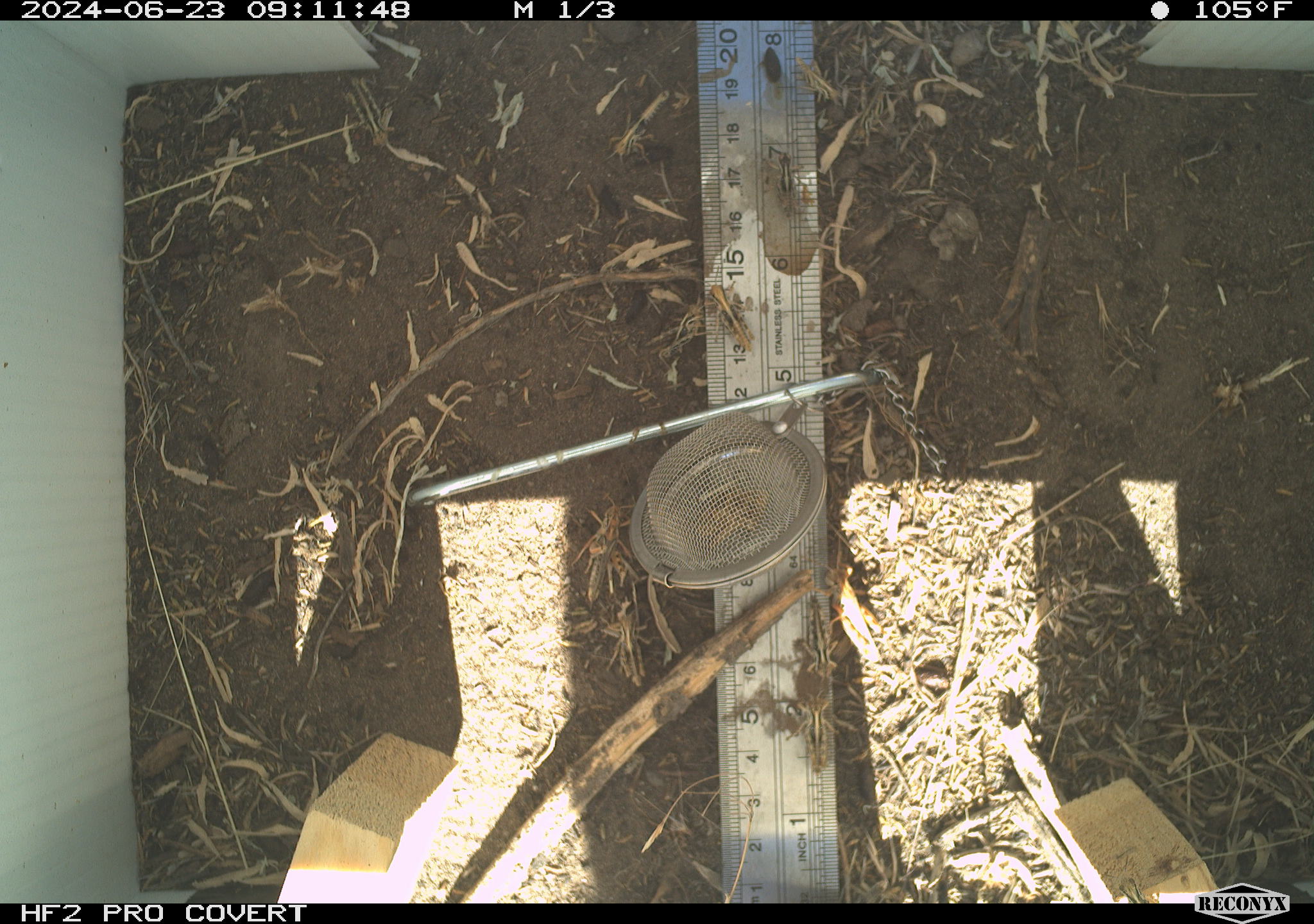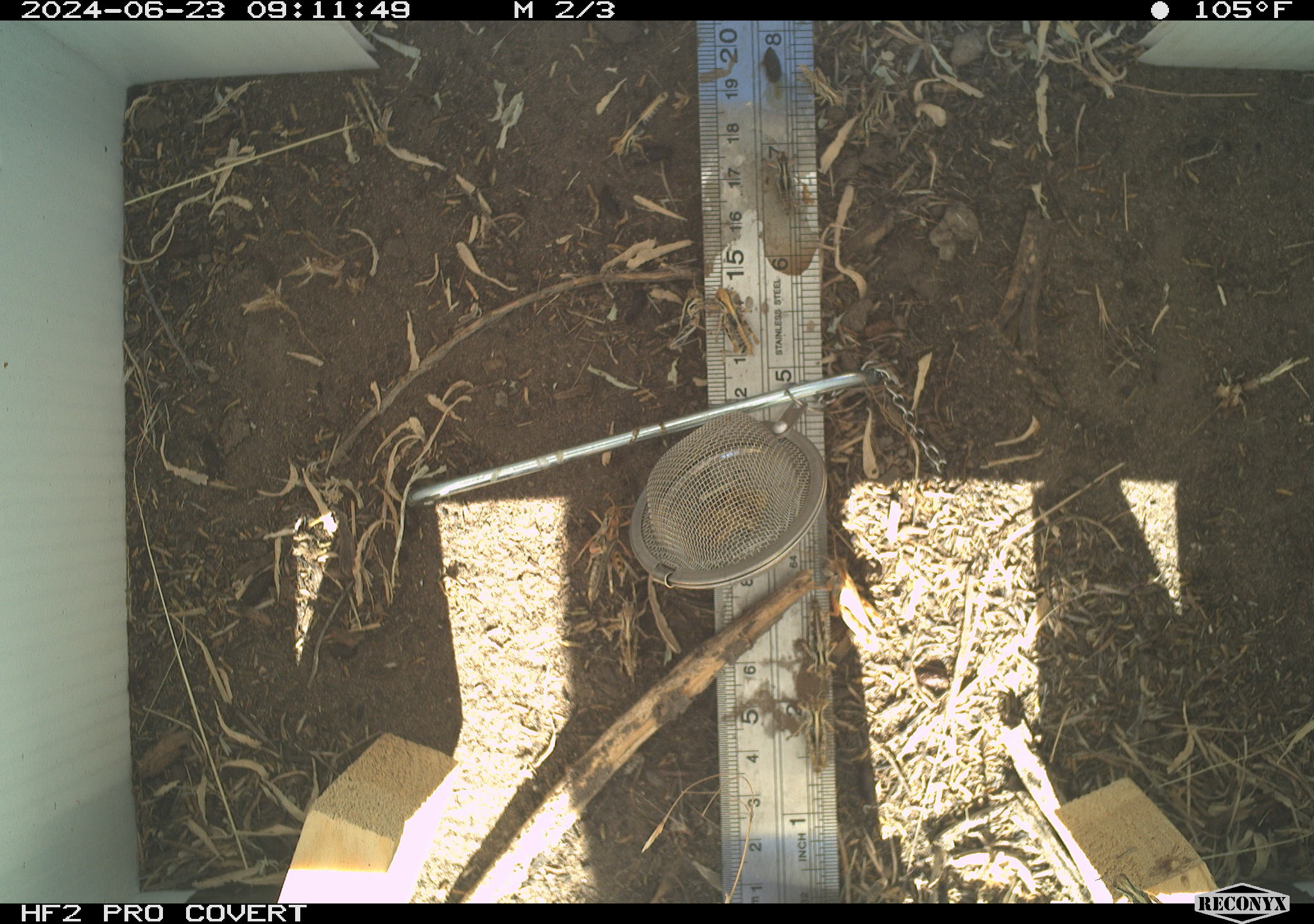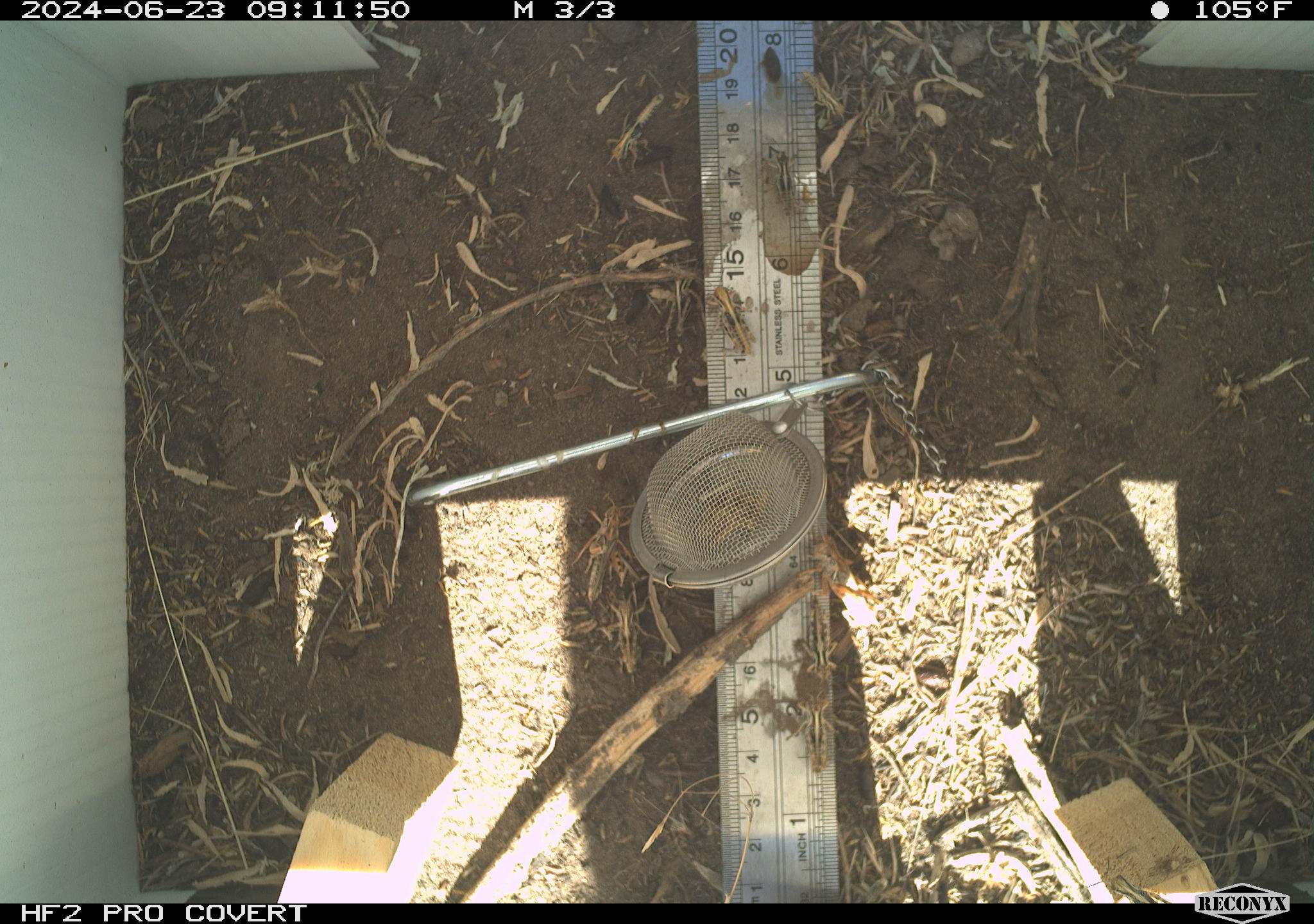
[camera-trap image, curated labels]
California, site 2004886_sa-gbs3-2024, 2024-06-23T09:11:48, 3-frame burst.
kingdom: Animalia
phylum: Arthropoda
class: Insecta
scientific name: Insecta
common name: insect